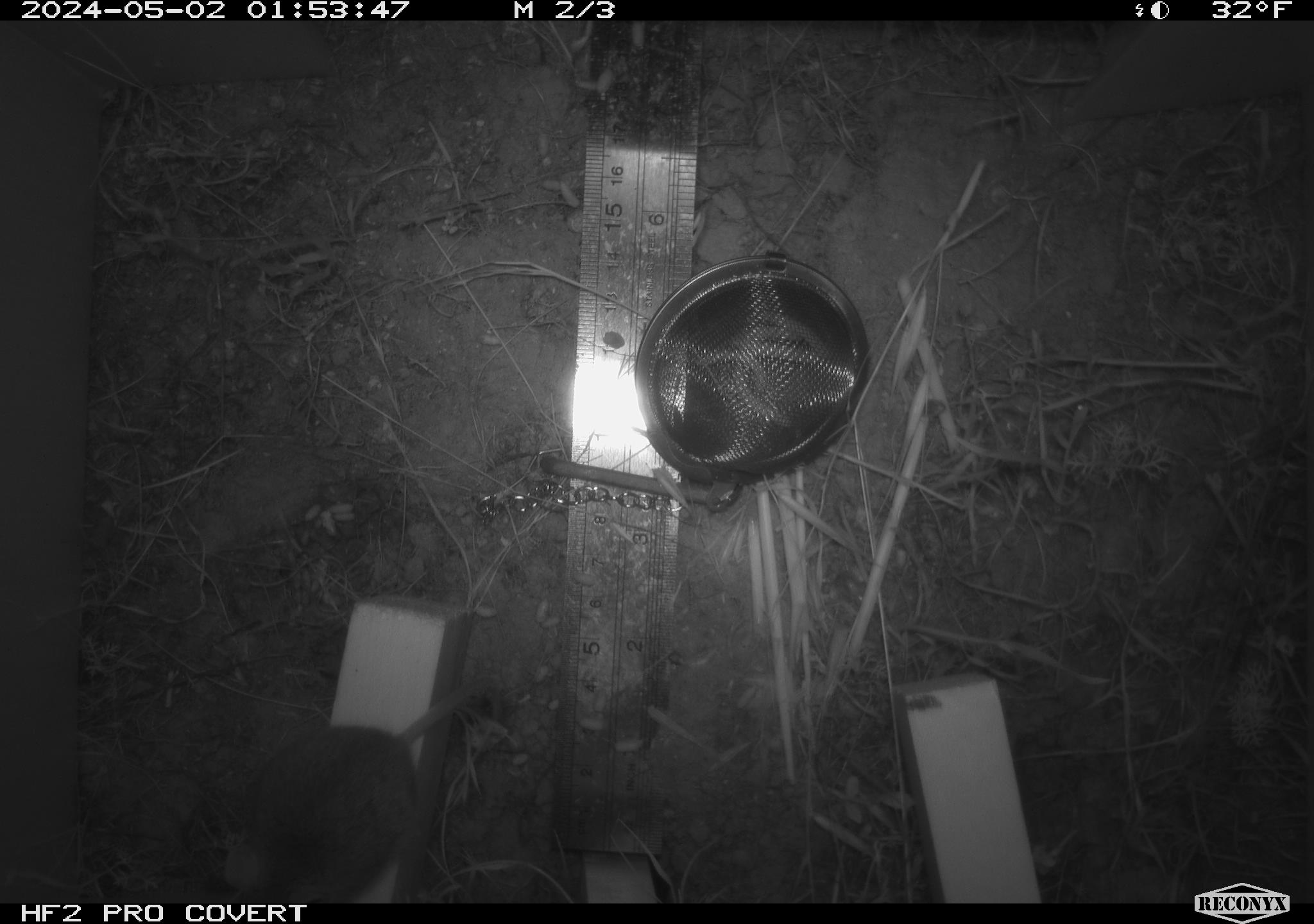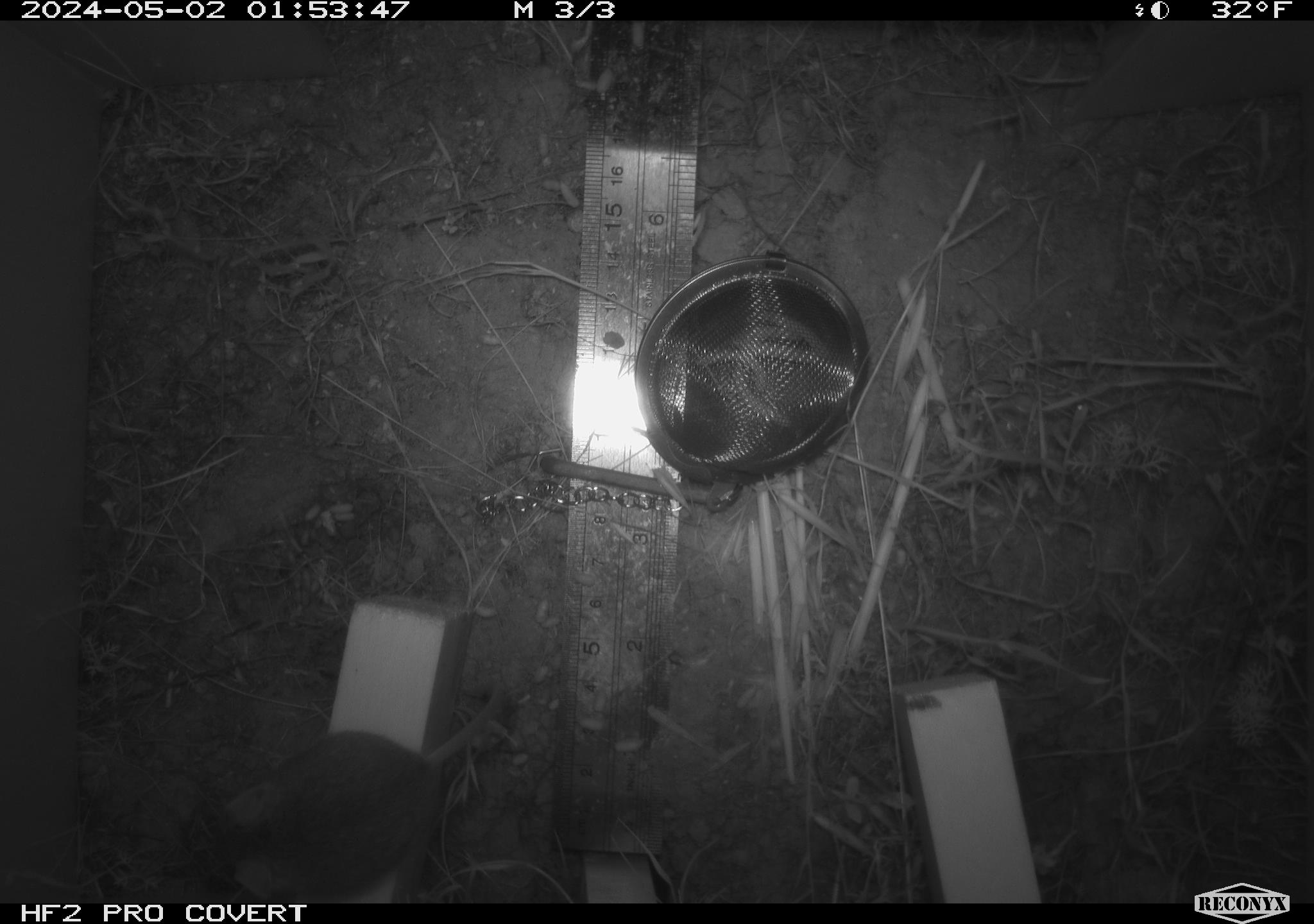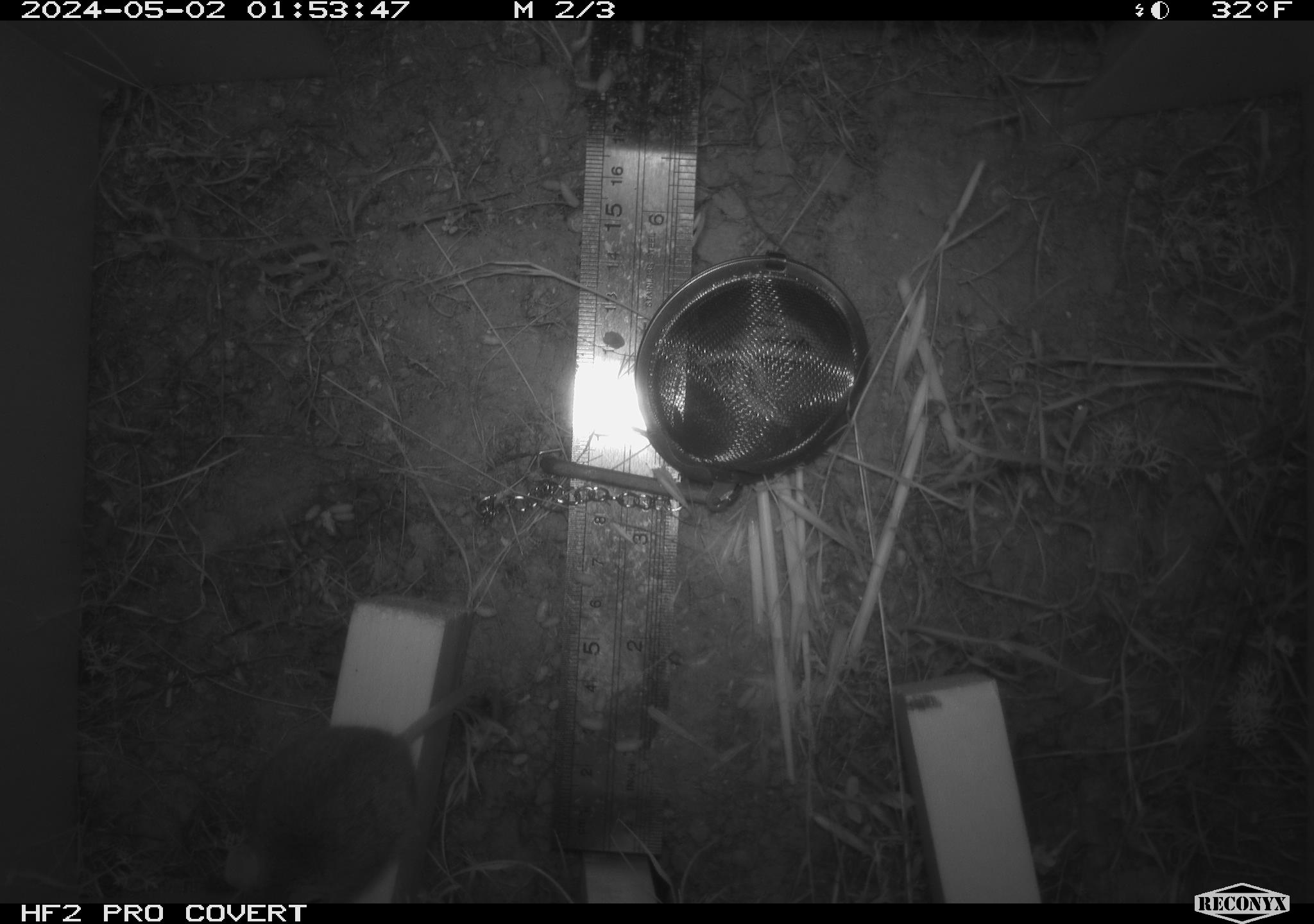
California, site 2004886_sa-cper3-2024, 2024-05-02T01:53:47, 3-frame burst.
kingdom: Animalia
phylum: Chordata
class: Mammalia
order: Rodentia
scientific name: Rodentia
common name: rodent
Rodent (Rodentia).